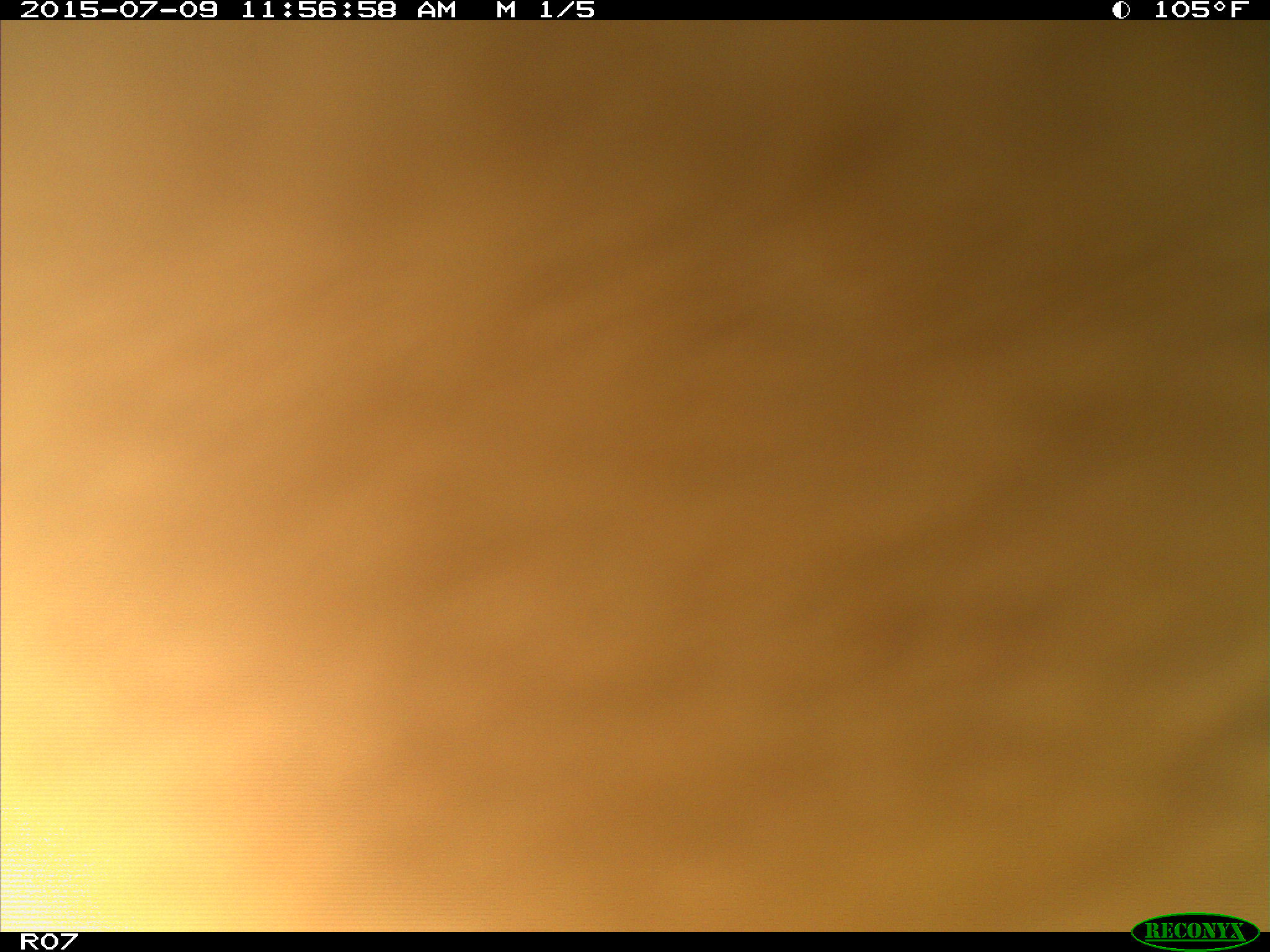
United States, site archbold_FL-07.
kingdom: Animalia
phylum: Chordata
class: Mammalia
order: Artiodactyla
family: Bovidae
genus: Bos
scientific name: Bos taurus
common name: domestic cow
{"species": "Bos taurus (domestic cow)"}